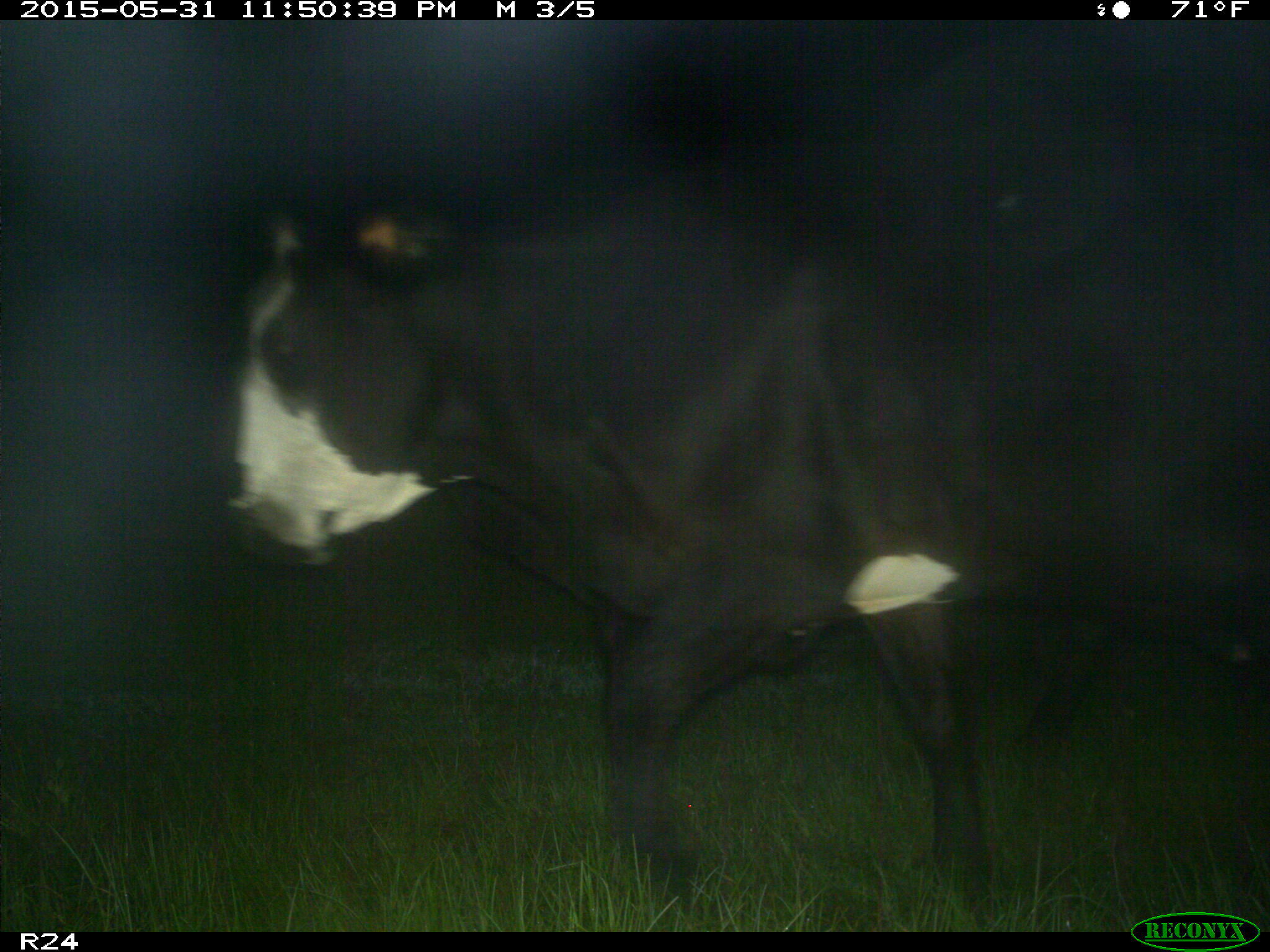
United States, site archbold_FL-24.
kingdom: Animalia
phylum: Chordata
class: Mammalia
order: Artiodactyla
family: Bovidae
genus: Bos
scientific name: Bos taurus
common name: domestic cow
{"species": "Bos taurus (domestic cow)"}